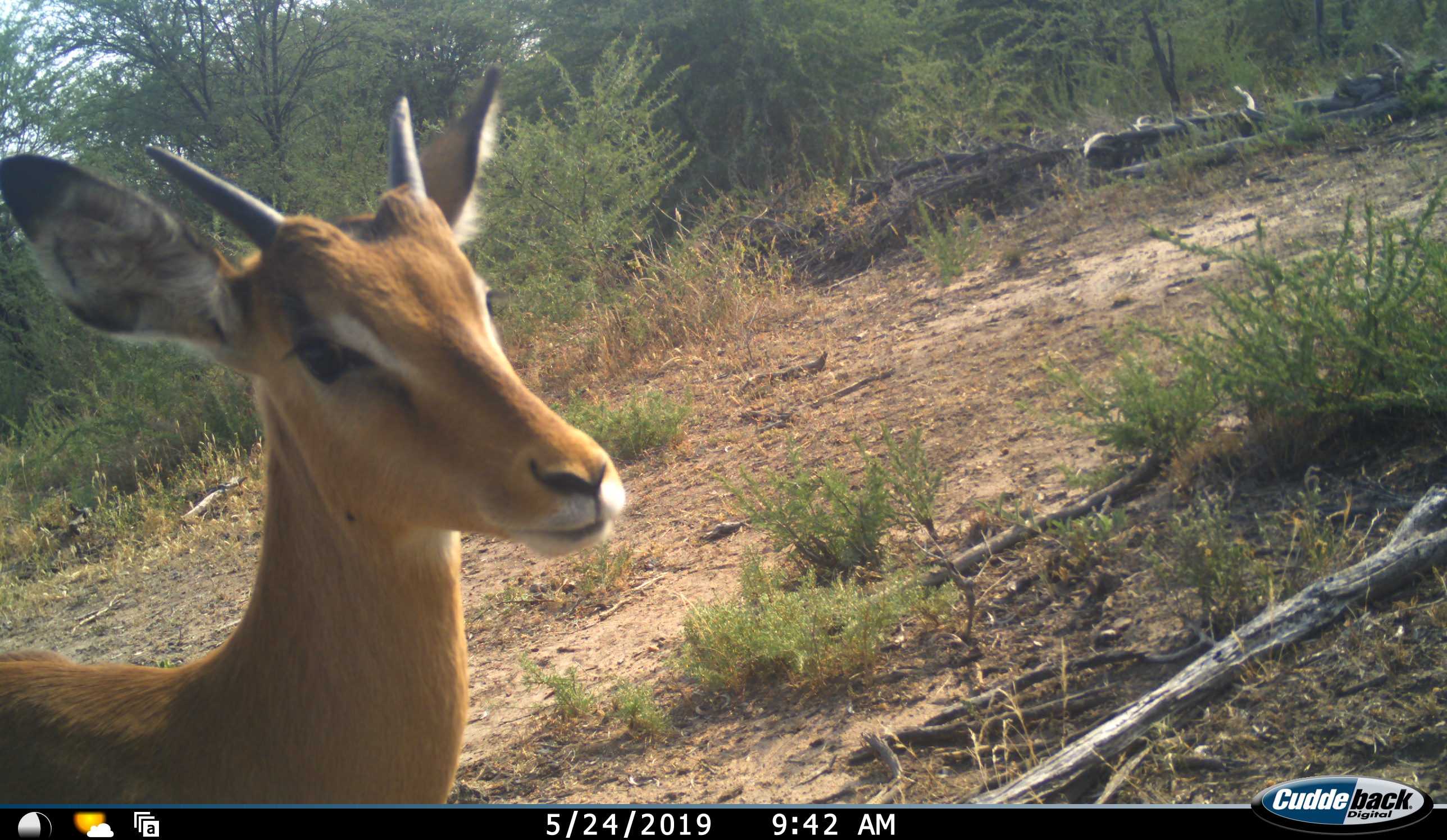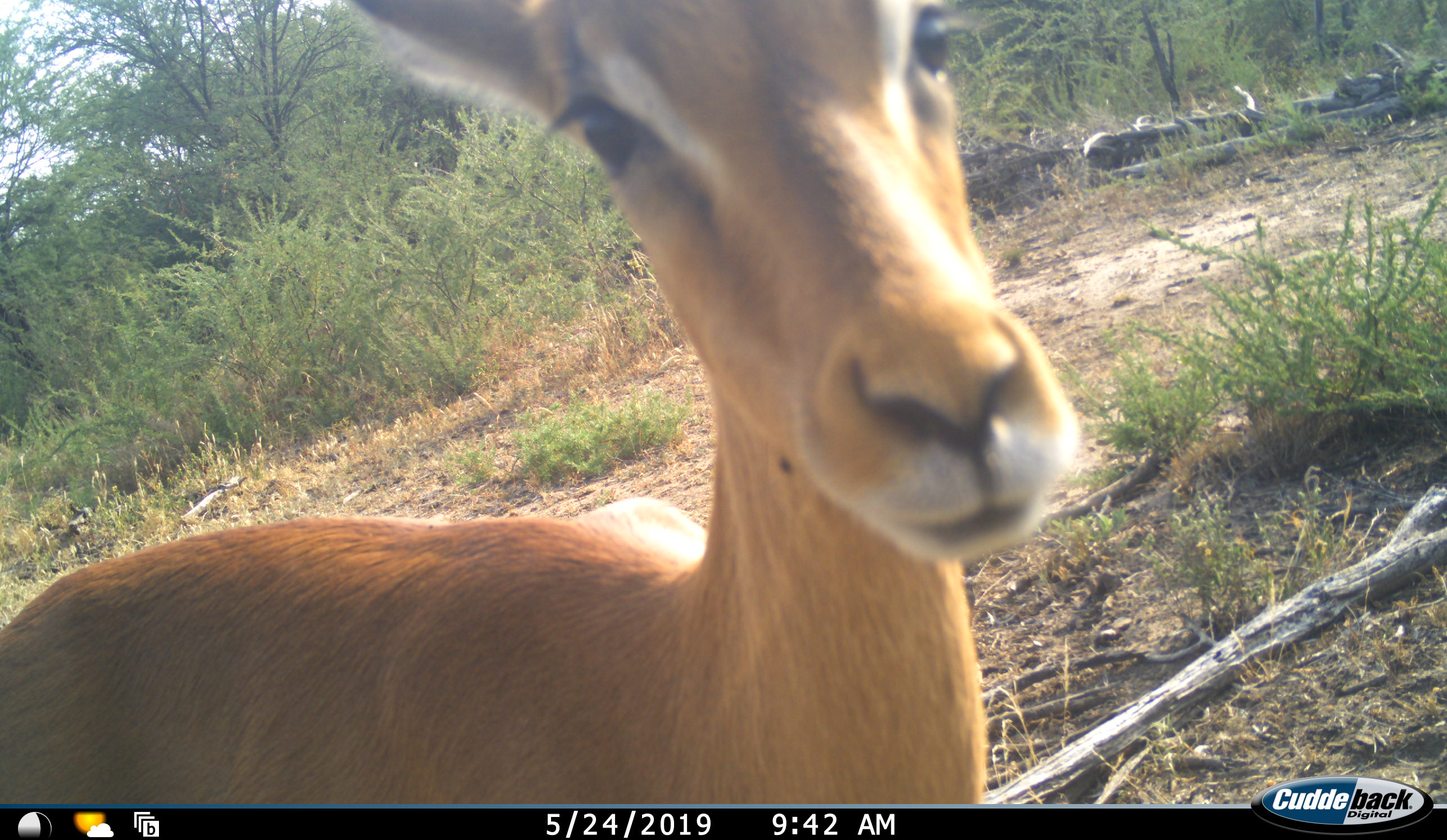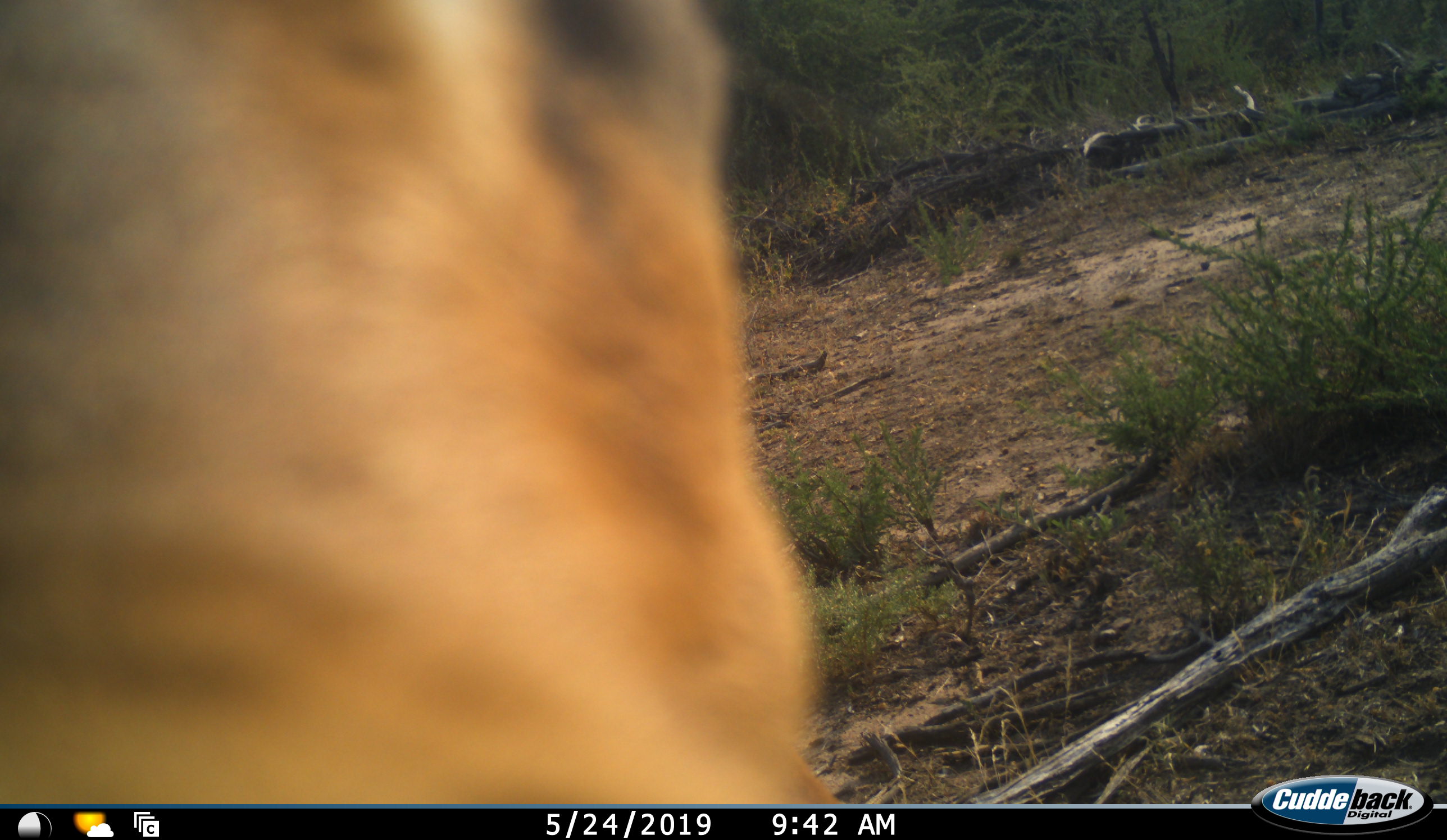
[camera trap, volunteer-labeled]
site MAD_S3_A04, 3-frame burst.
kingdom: Animalia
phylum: Chordata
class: Mammalia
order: Artiodactyla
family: Bovidae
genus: Aepyceros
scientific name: Aepyceros melampus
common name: impala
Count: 1.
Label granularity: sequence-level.